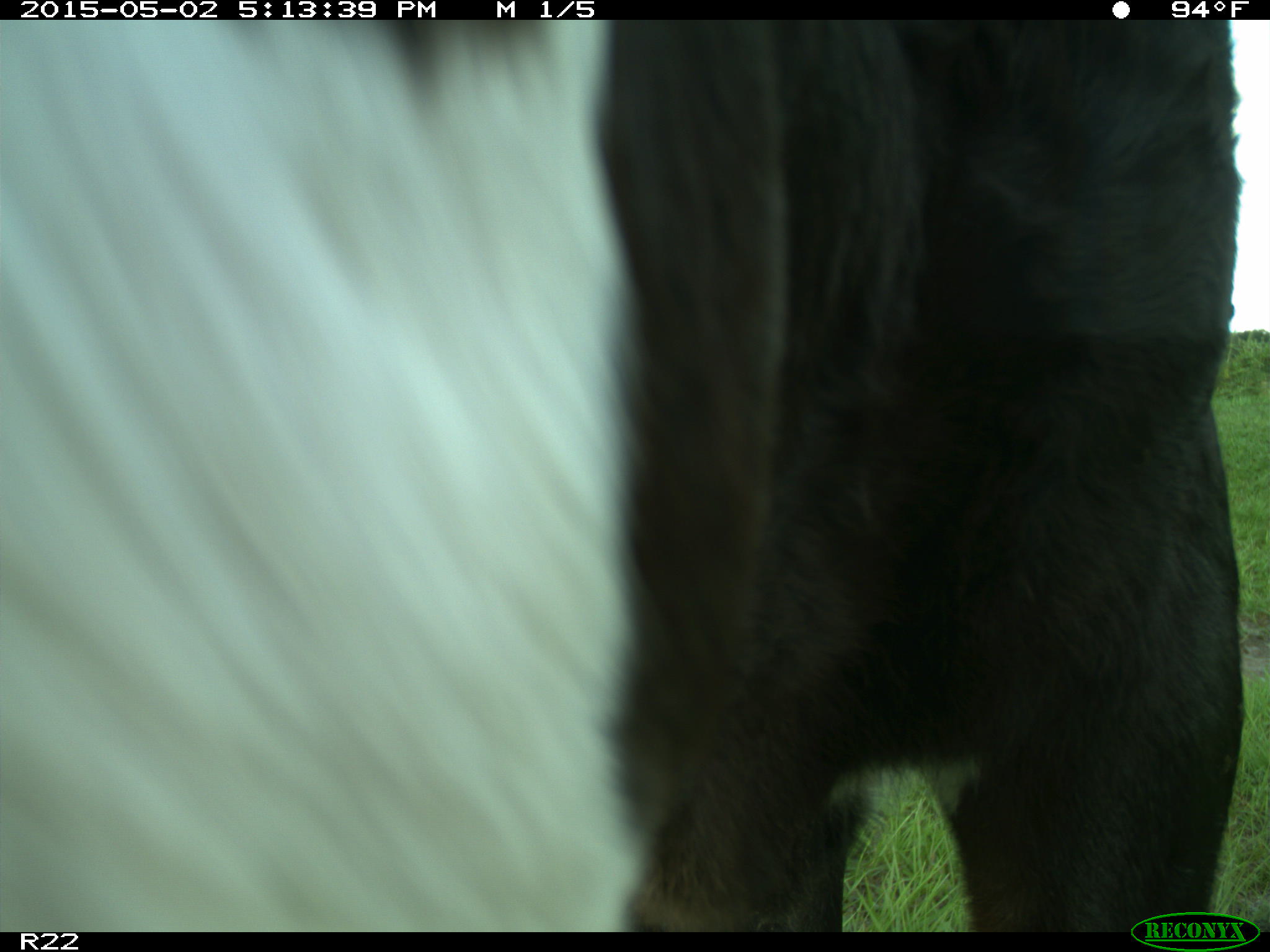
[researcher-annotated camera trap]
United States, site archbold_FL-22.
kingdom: Animalia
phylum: Chordata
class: Mammalia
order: Artiodactyla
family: Bovidae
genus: Bos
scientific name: Bos taurus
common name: domestic cow